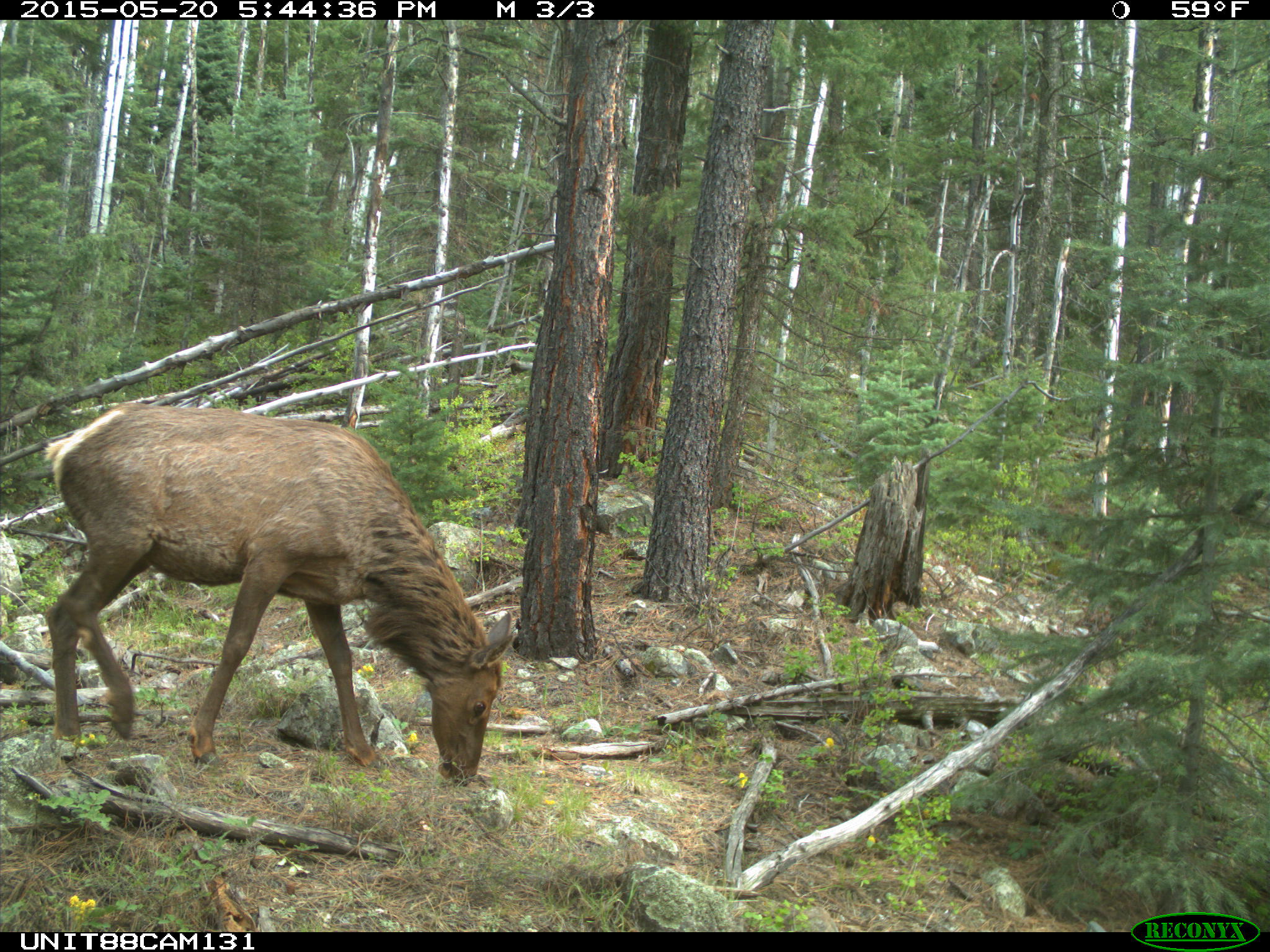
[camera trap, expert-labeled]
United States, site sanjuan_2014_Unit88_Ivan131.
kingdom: Animalia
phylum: Chordata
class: Mammalia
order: Artiodactyla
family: Cervidae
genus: Cervus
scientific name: Cervus elaphus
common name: red deer